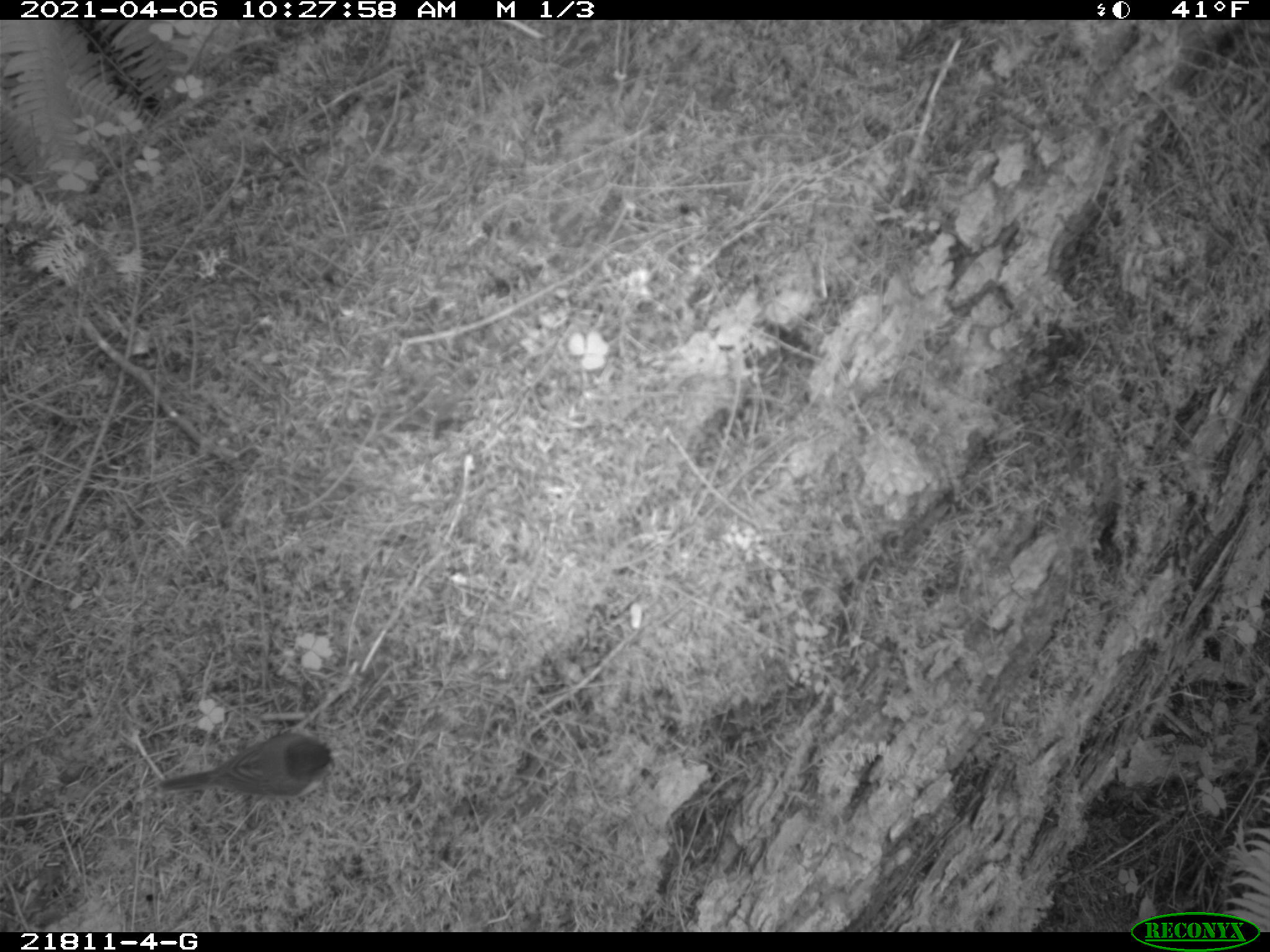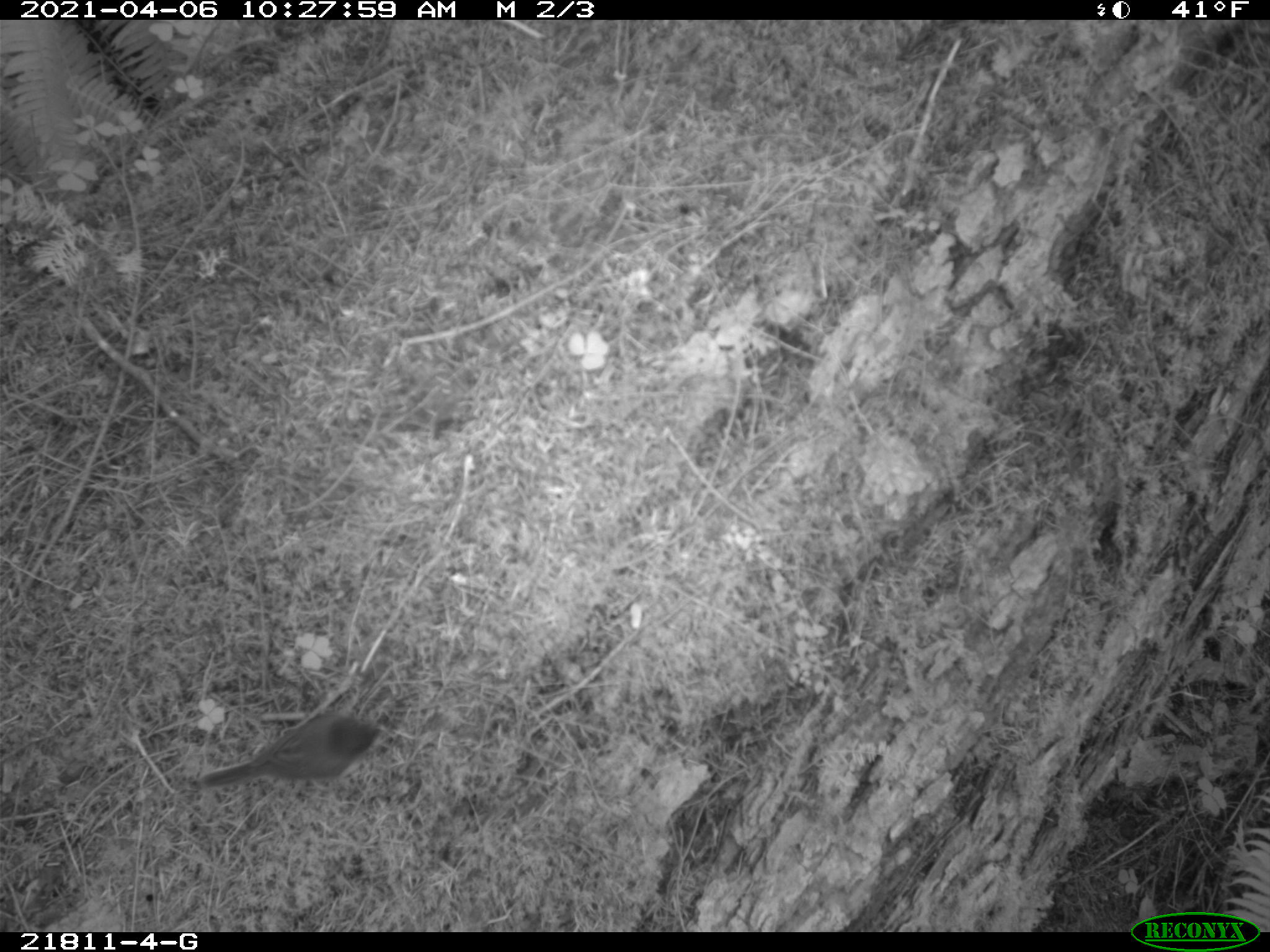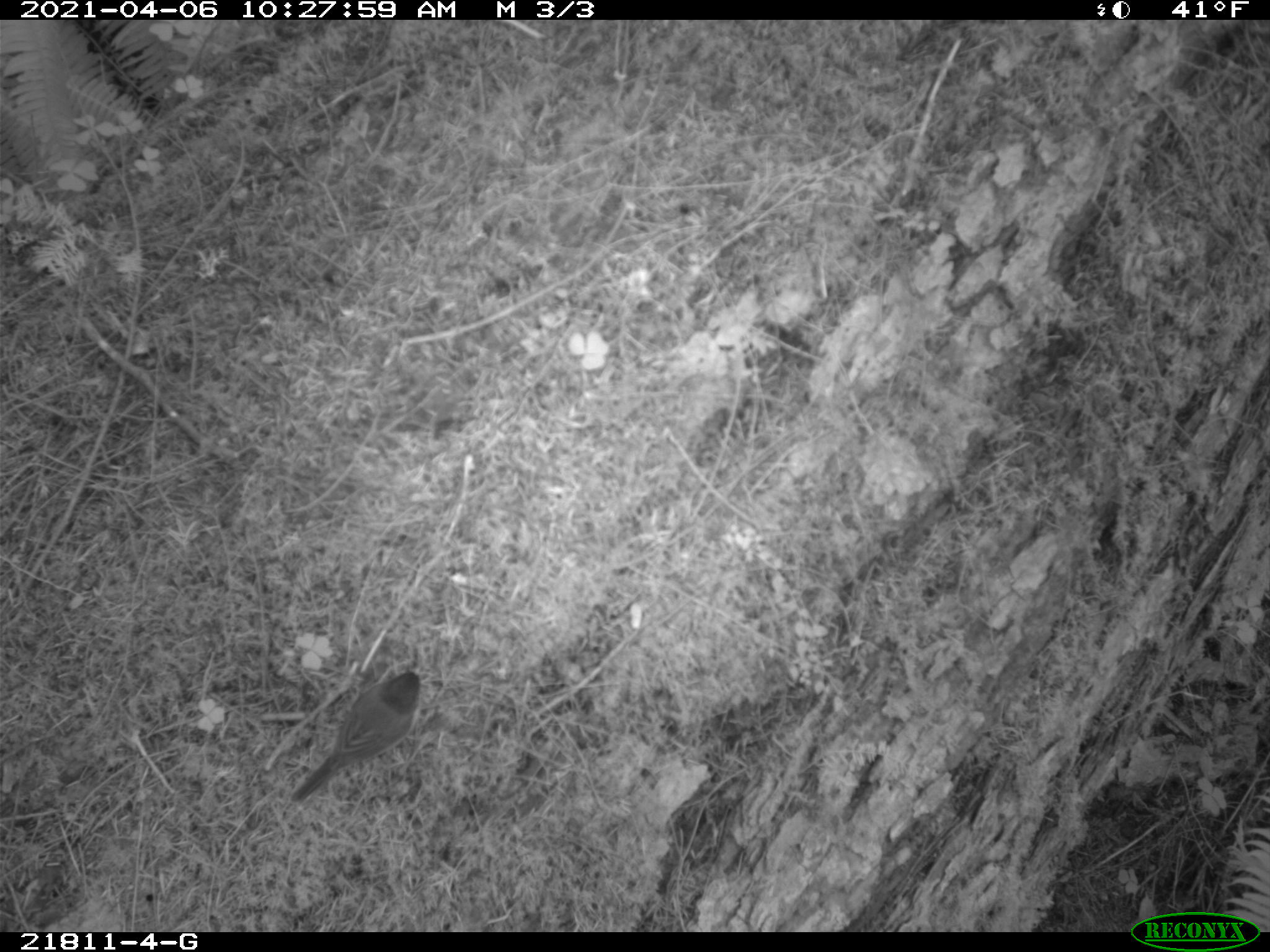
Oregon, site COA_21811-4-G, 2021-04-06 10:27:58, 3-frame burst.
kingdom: Animalia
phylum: Chordata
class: Aves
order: Passeriformes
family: Passerellidae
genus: Junco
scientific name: Junco hyemalis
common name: dark-eyed junco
Dark-eyed junco (Junco hyemalis).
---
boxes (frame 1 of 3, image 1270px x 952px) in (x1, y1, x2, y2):
dark-eyed junco: (152, 730, 343, 810)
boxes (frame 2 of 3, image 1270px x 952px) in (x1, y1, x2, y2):
dark-eyed junco: (198, 708, 392, 810)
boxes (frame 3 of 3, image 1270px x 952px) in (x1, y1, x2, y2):
dark-eyed junco: (287, 662, 430, 810)